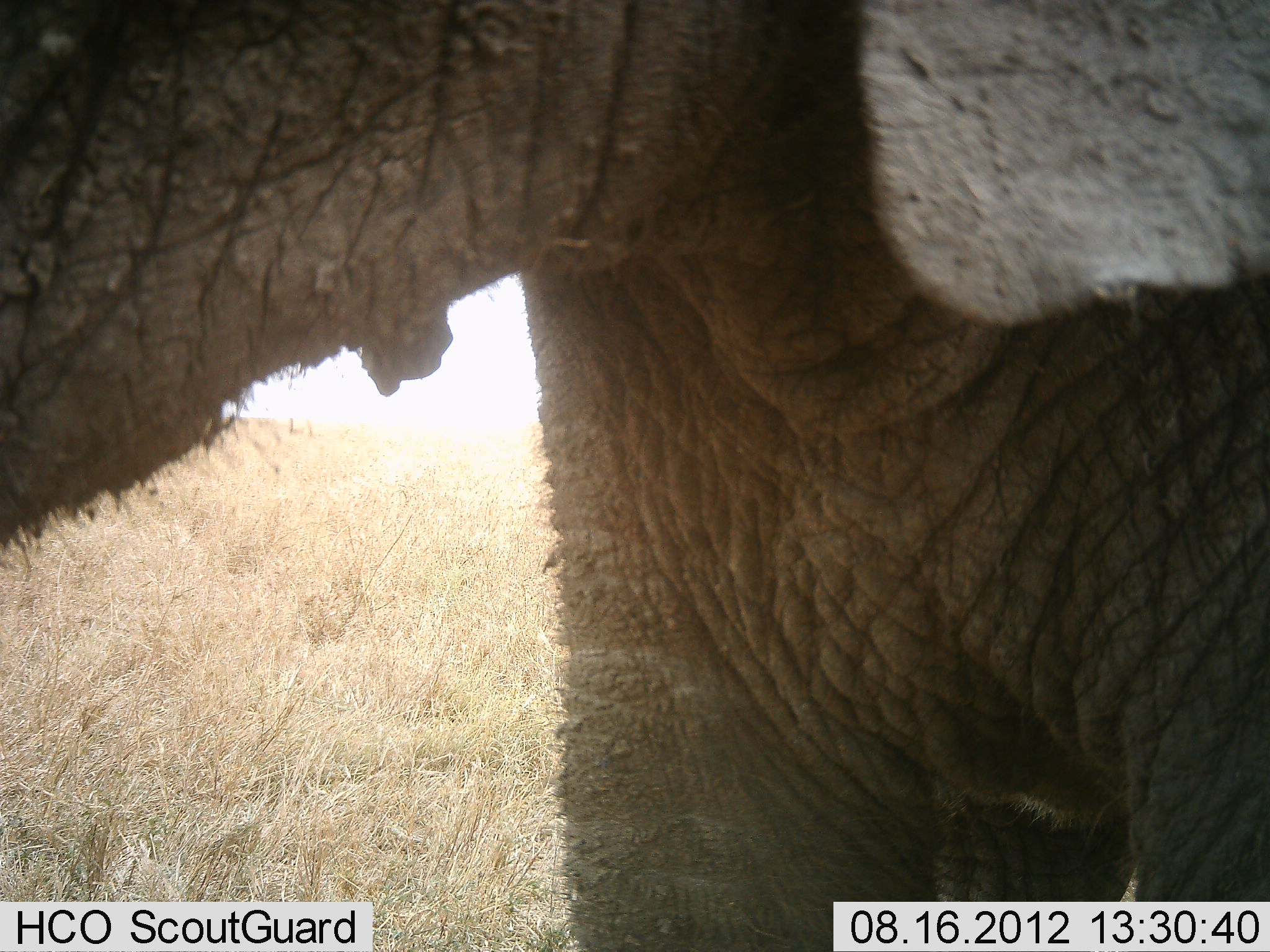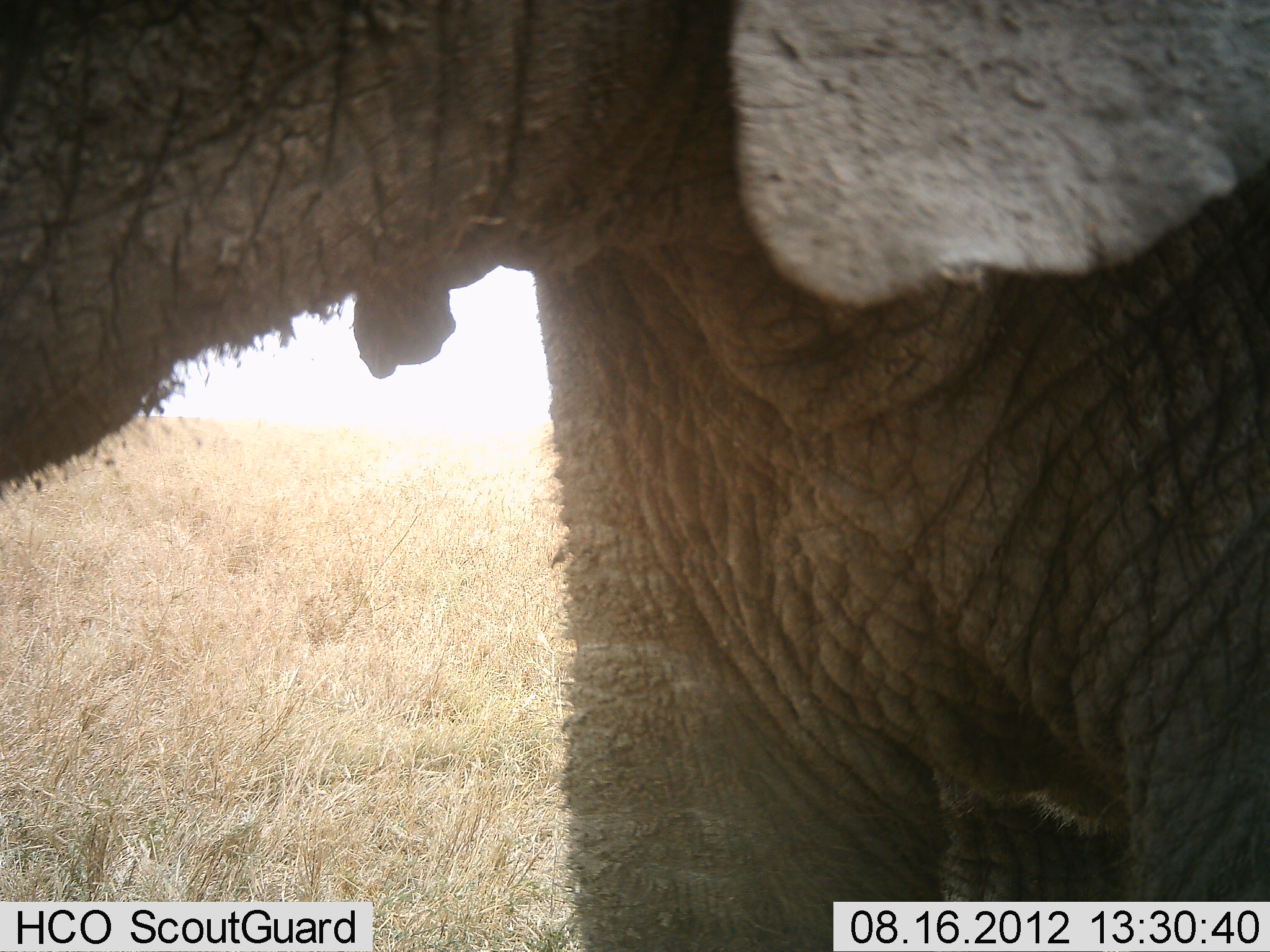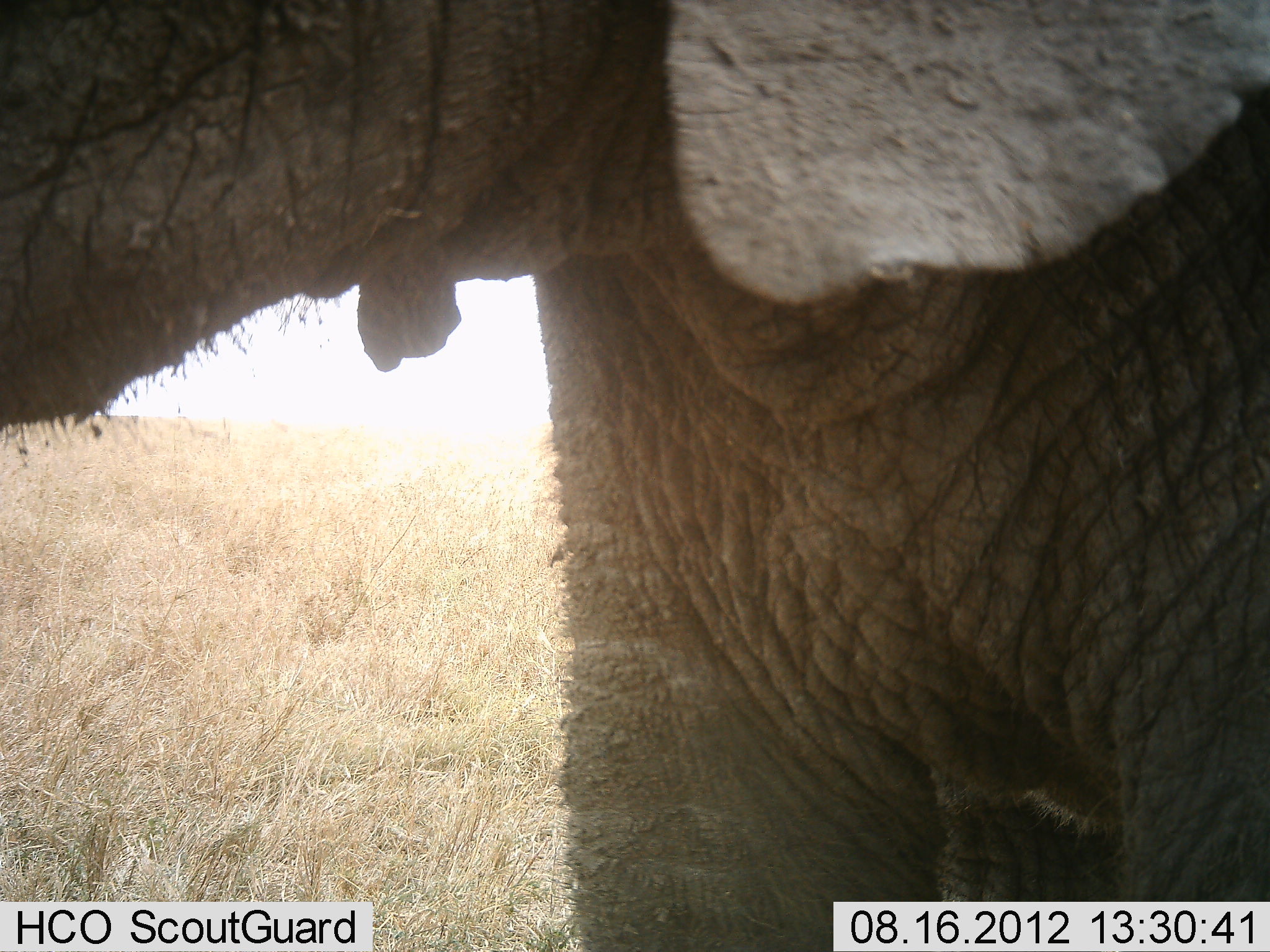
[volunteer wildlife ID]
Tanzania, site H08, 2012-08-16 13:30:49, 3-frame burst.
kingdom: Animalia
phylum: Chordata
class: Mammalia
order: Proboscidea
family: Elephantidae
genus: Loxodonta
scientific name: Loxodonta africana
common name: african bush elephant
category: elephant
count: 1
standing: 100%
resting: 0%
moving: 0%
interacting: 0%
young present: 0%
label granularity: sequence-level